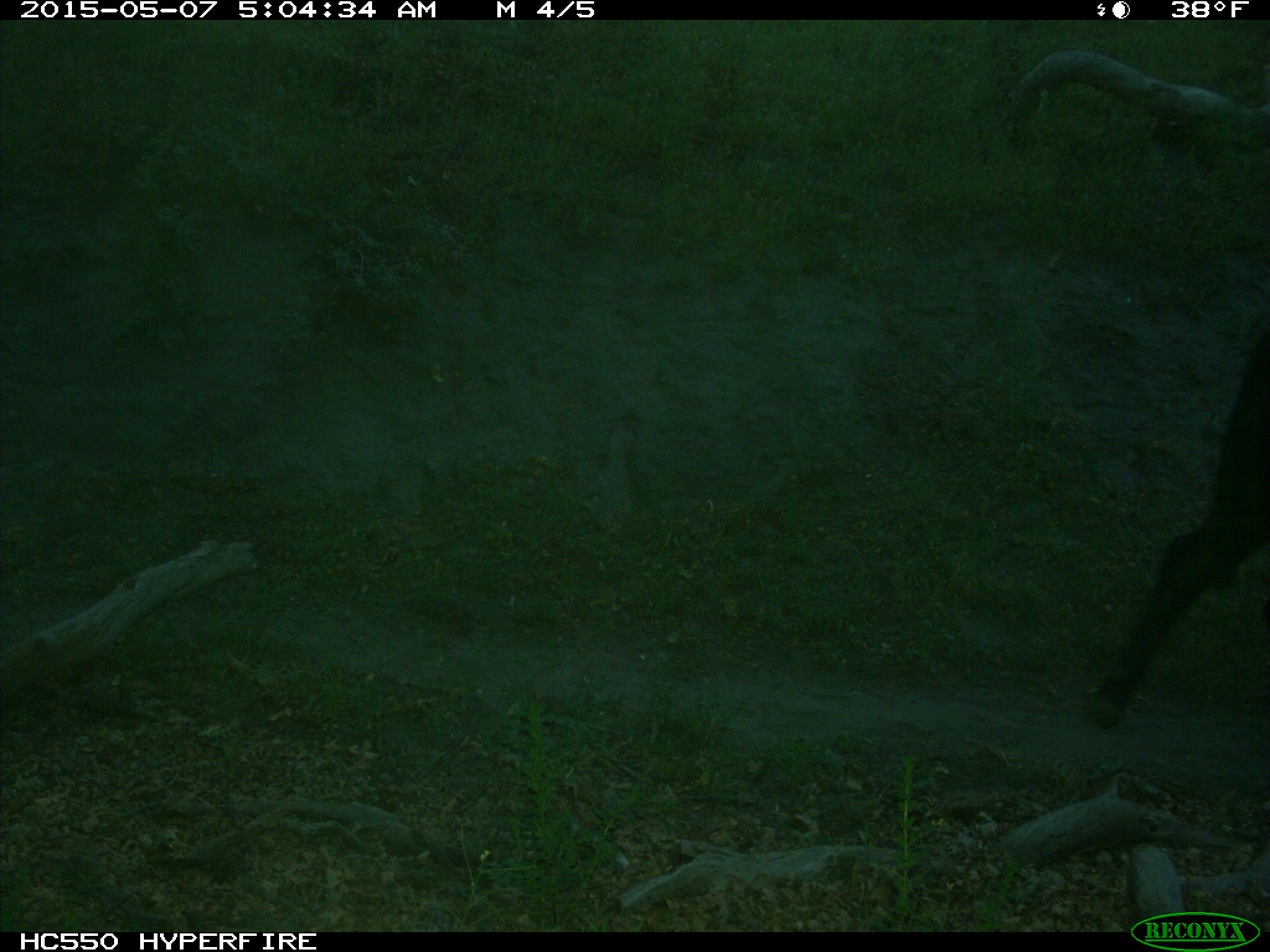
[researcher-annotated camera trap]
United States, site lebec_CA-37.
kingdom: Animalia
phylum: Chordata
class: Mammalia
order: Artiodactyla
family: Bovidae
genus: Bos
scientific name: Bos taurus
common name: domestic cow